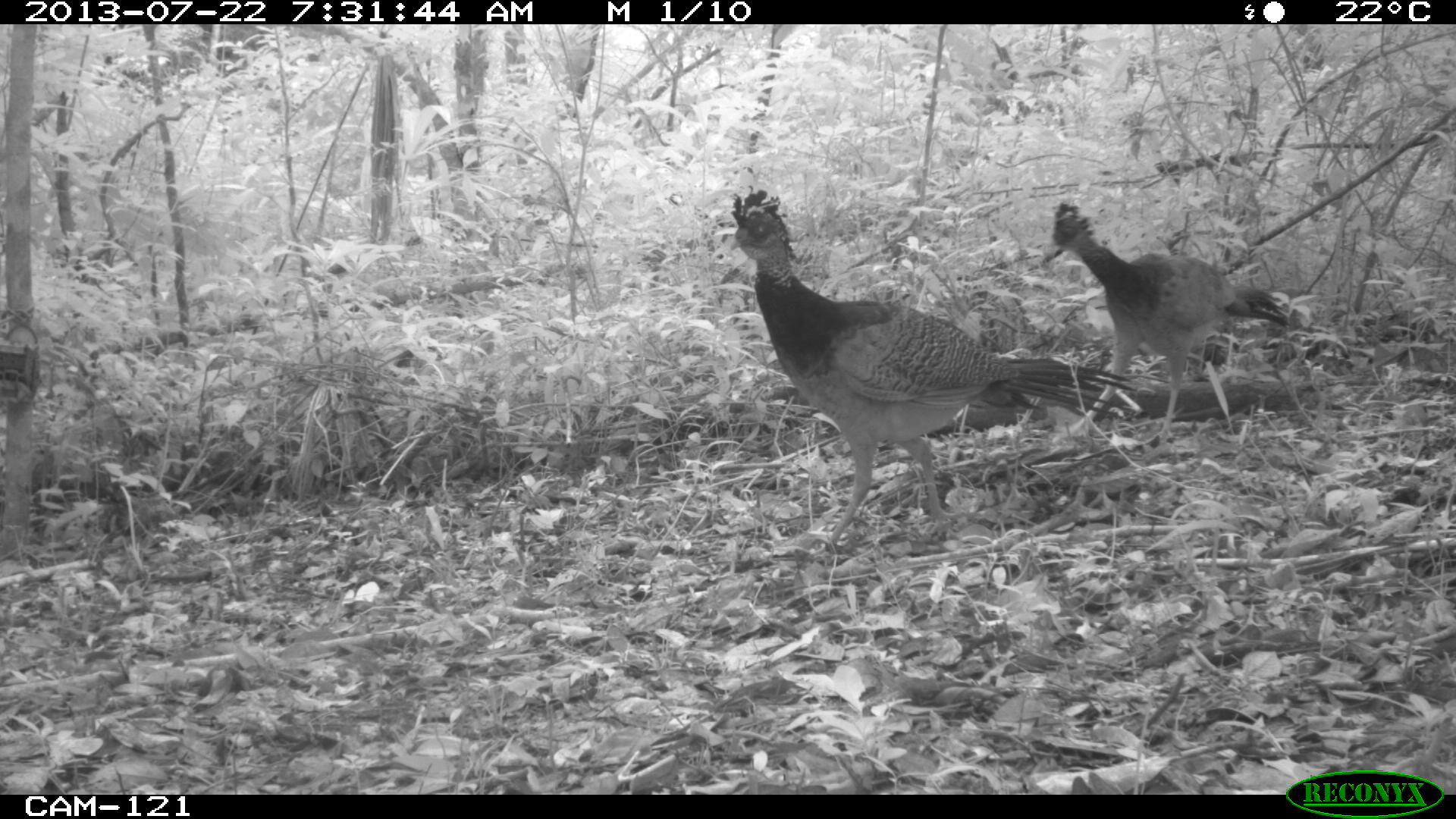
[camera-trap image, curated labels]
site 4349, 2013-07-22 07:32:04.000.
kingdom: Animalia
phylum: Chordata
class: Aves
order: Galliformes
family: Cracidae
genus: Crax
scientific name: Crax rubra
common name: great curassow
Crax rubra (great curassow), count 4.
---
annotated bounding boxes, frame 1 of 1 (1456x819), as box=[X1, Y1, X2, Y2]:
crax rubra: box=[709, 182, 1139, 556]; box=[1041, 201, 1292, 453]